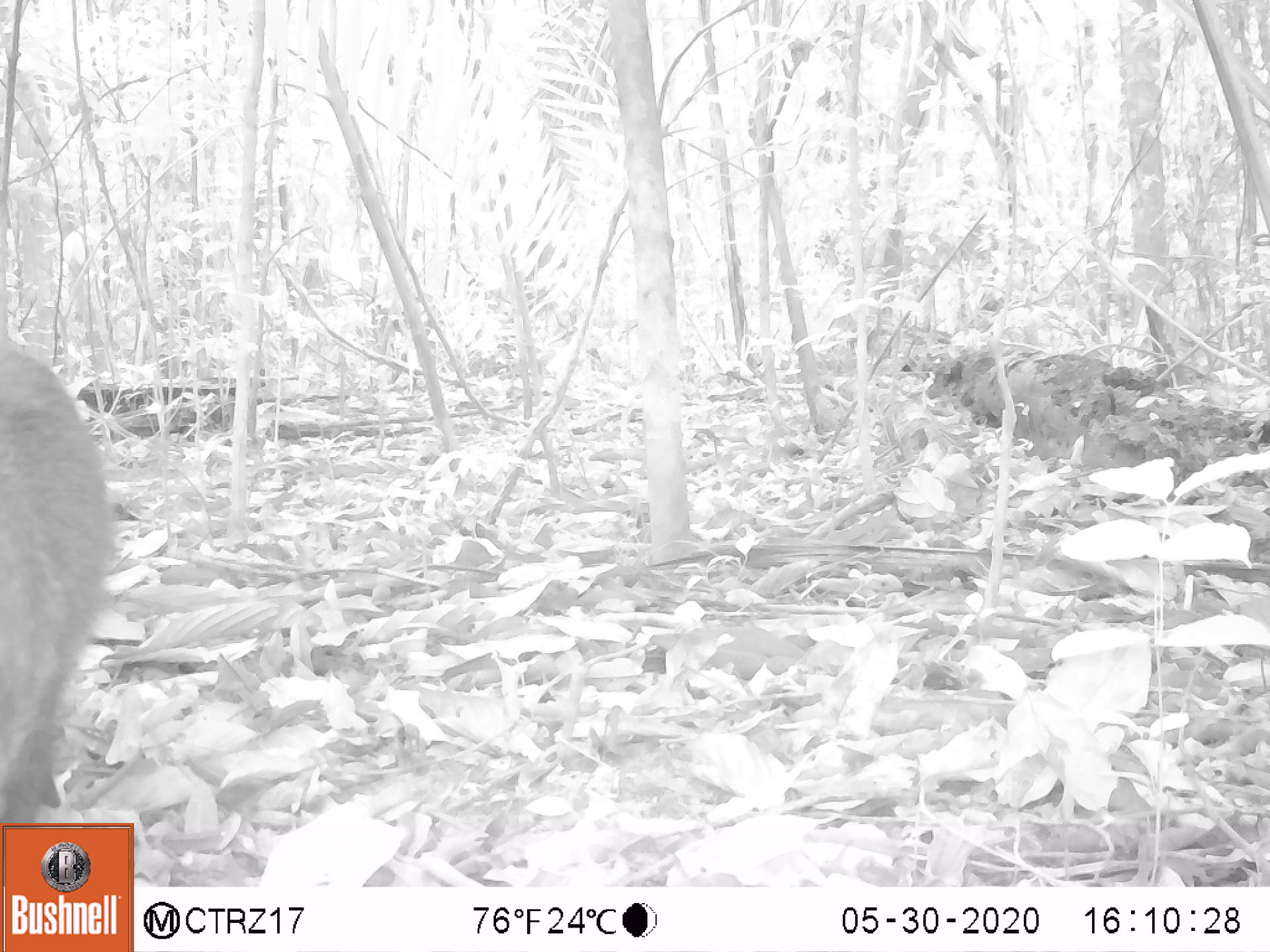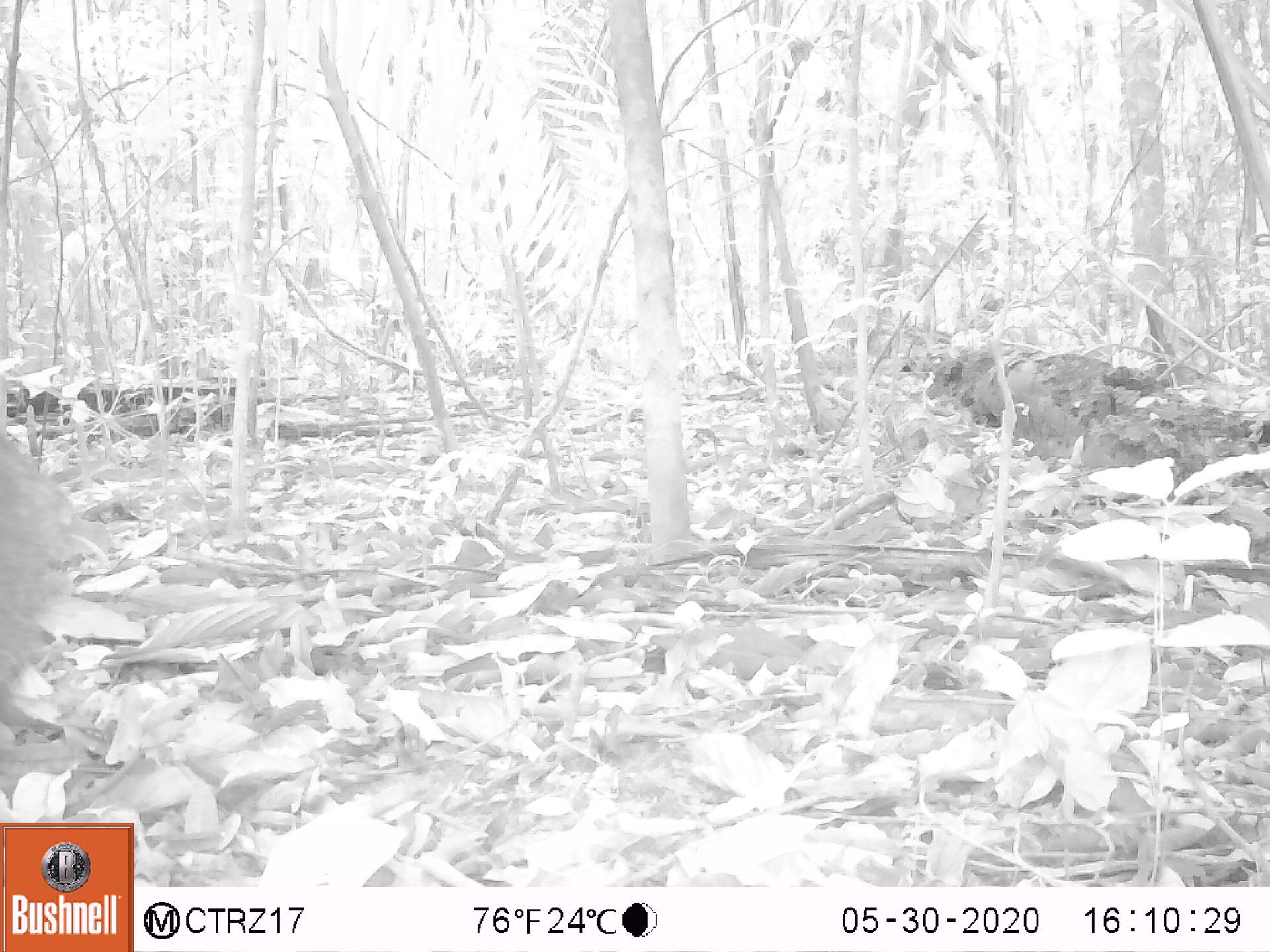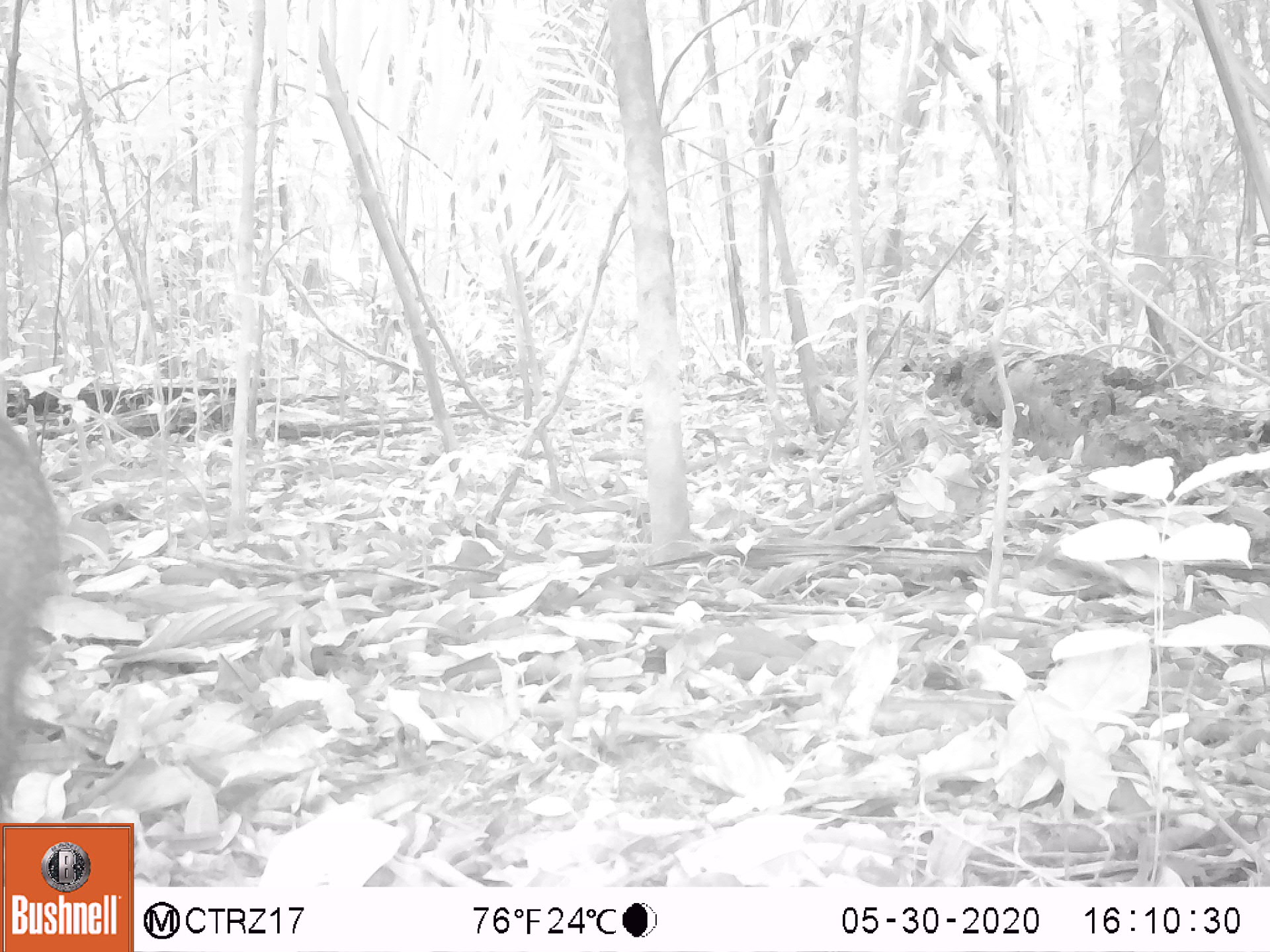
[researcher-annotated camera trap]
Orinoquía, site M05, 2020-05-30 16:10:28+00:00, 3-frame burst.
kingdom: Animalia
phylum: Chordata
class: Mammalia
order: Artiodactyla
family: Tayassuidae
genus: Pecari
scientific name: Pecari tajacu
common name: collared peccary